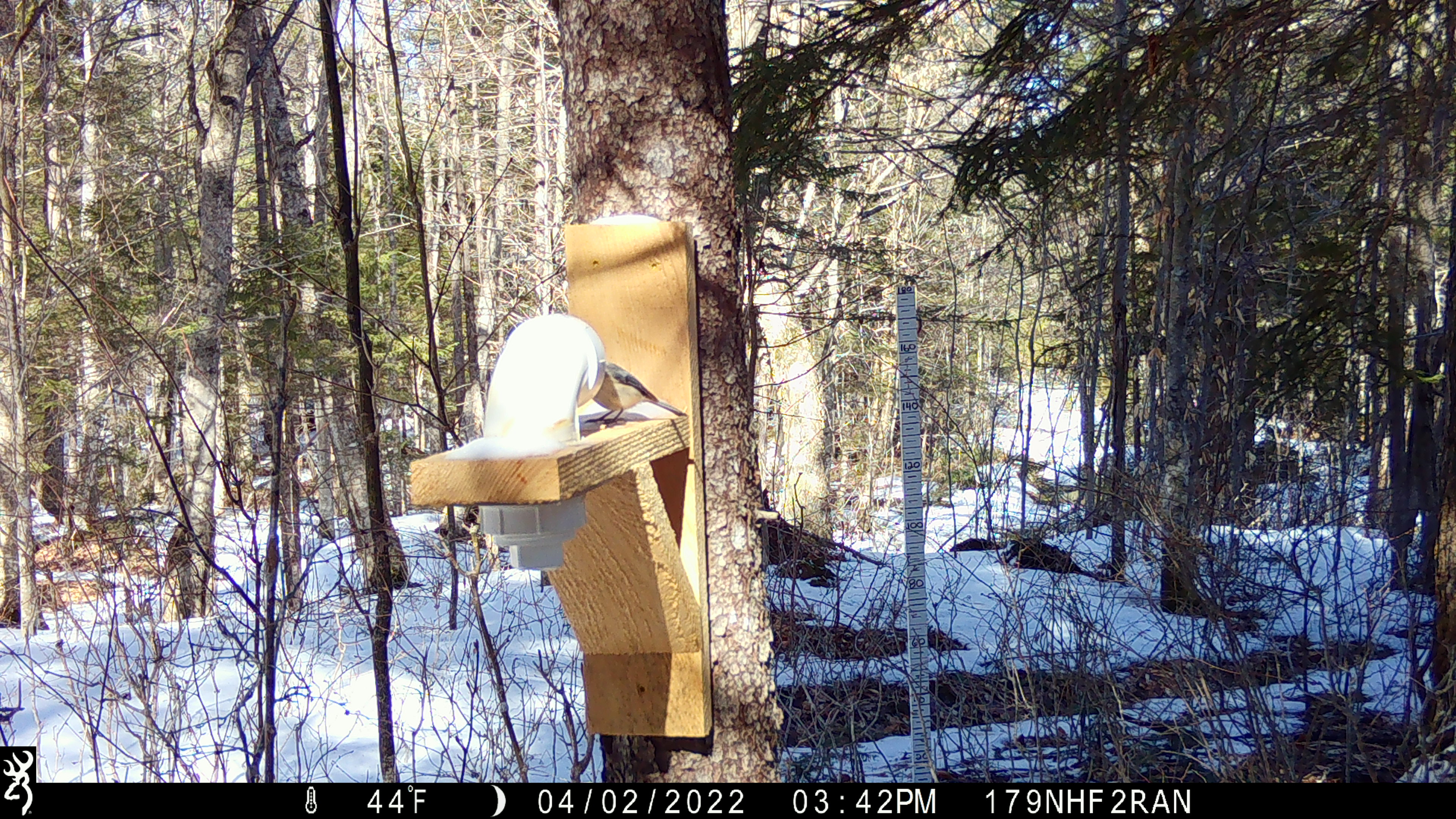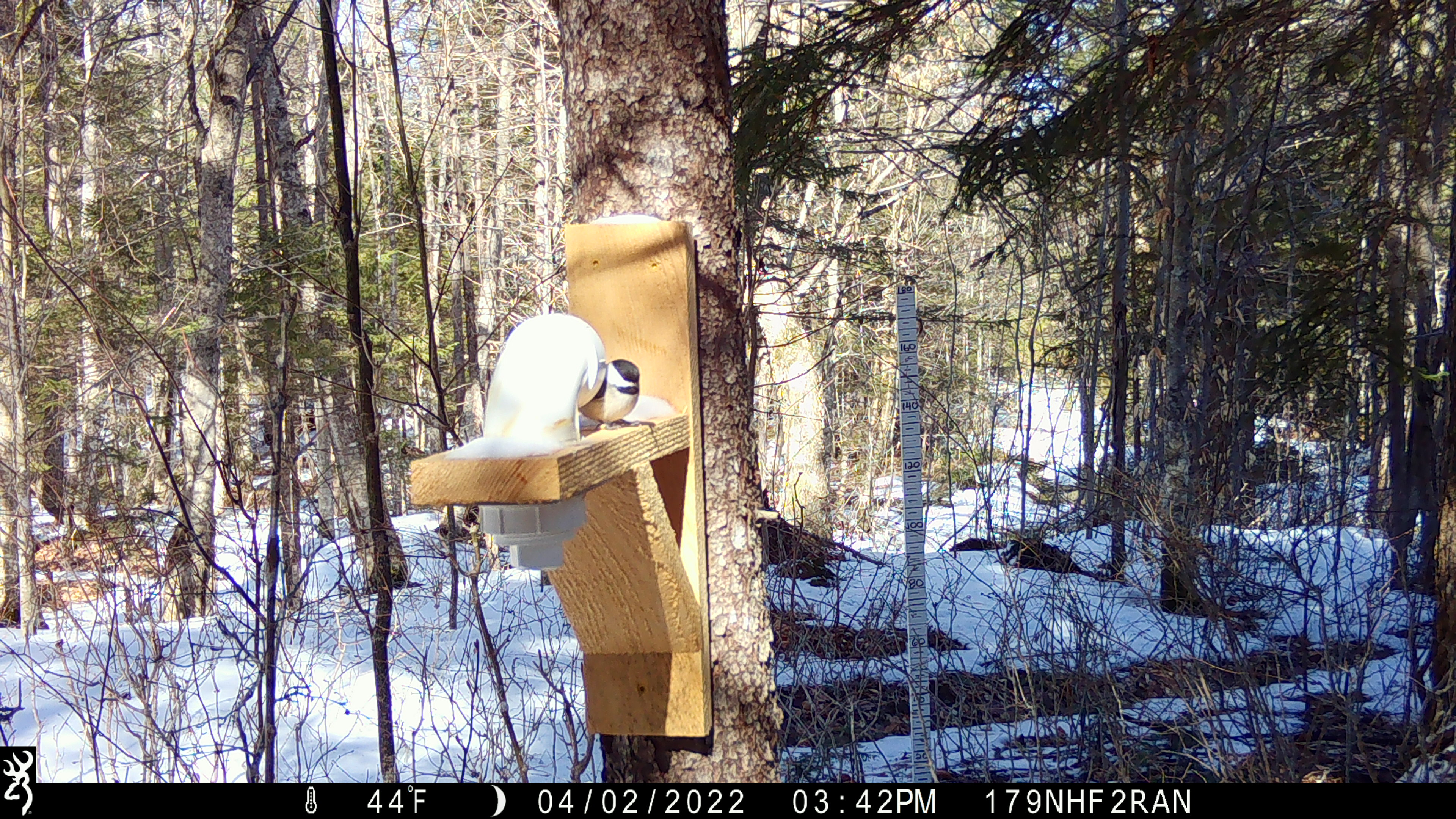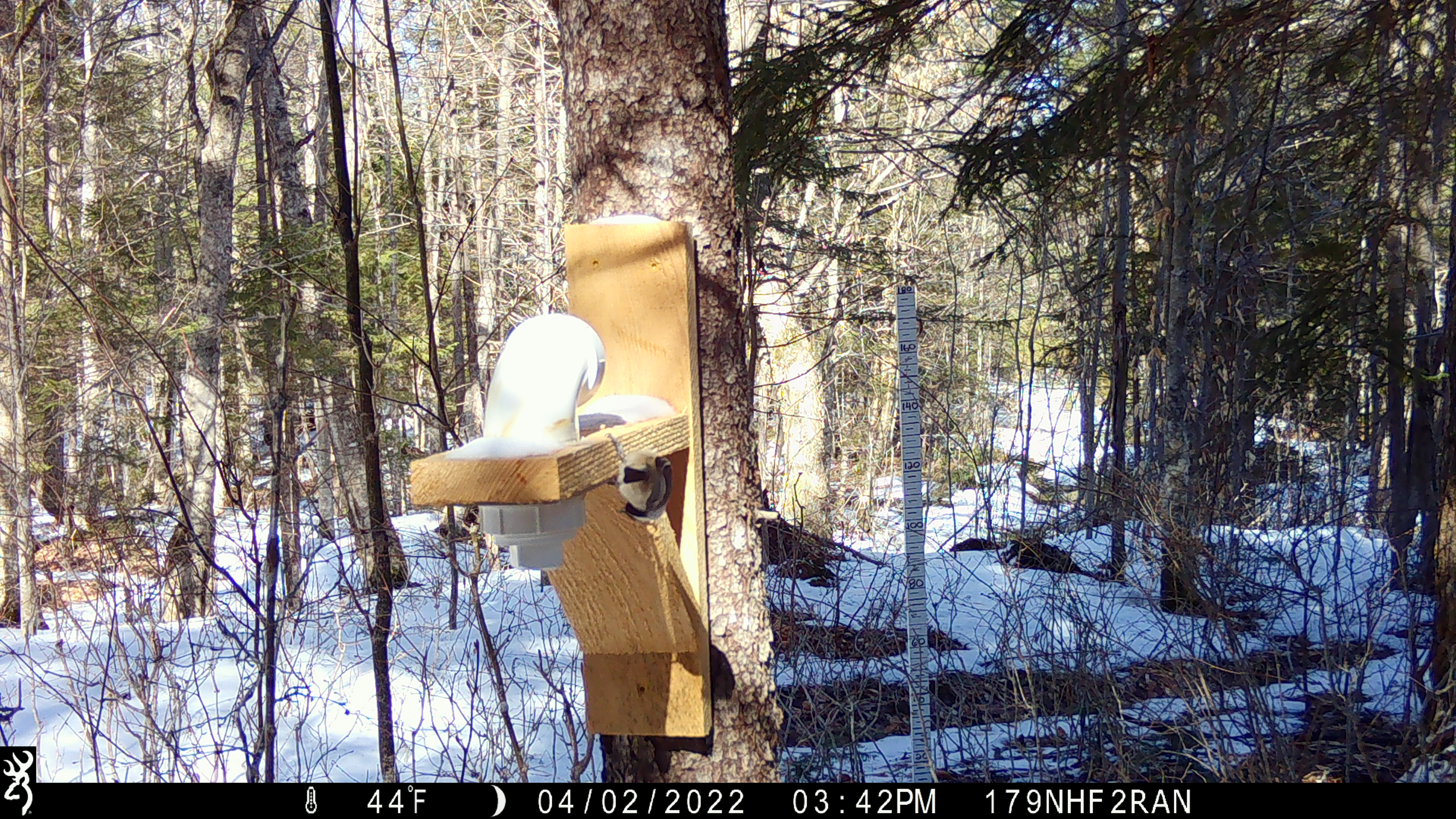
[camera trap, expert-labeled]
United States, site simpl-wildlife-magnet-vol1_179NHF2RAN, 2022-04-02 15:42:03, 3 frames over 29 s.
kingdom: Animalia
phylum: Chordata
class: Aves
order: Passeriformes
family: Paridae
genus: Poecile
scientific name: Poecile atricapillus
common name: black-capped chickadee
Black-capped chickadee (Poecile atricapillus).